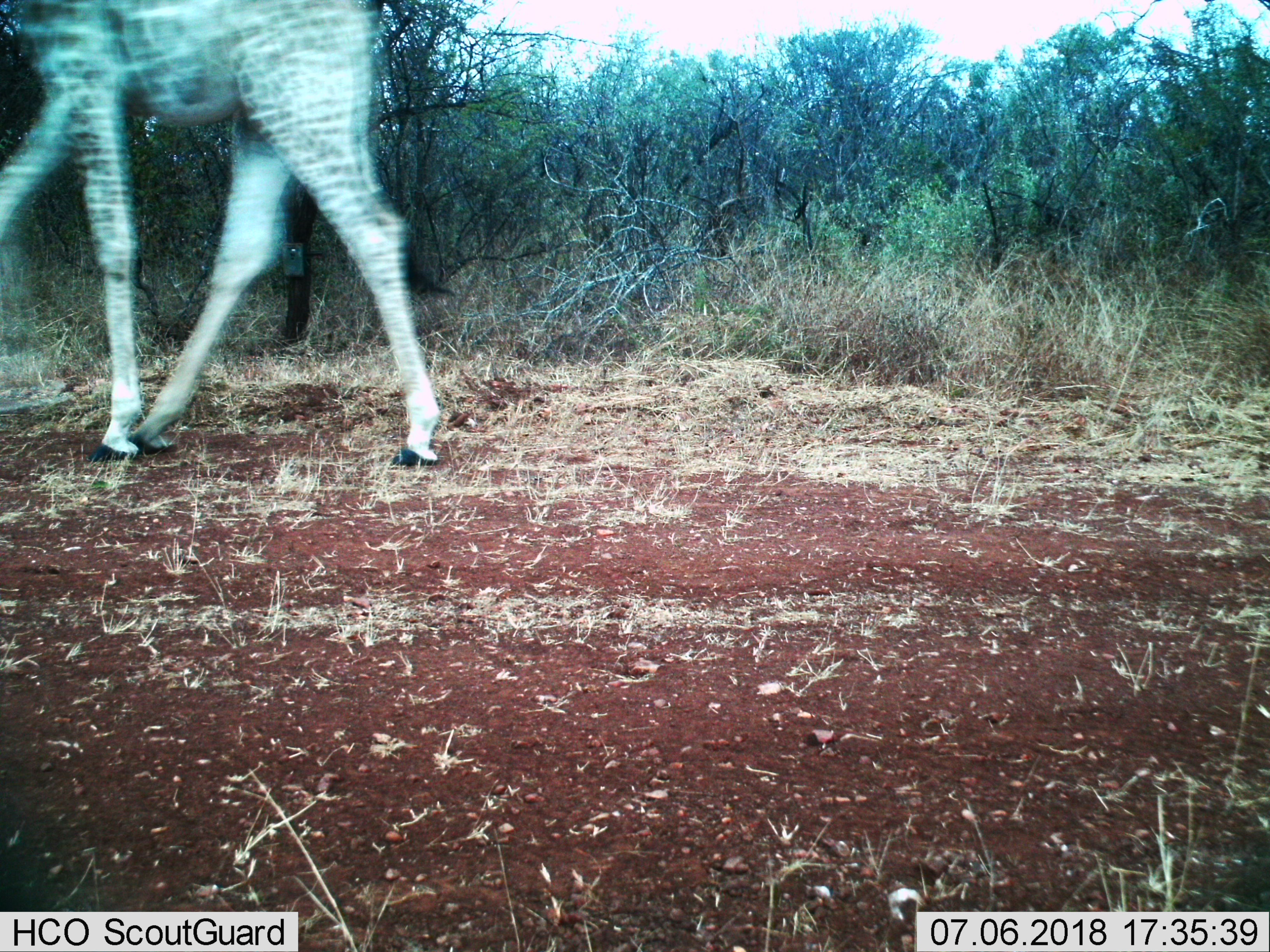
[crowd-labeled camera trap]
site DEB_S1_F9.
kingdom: Animalia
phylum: Chordata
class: Mammalia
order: Artiodactyla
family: Giraffidae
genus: Giraffa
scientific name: Giraffa camelopardalis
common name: giraffe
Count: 1.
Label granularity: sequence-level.